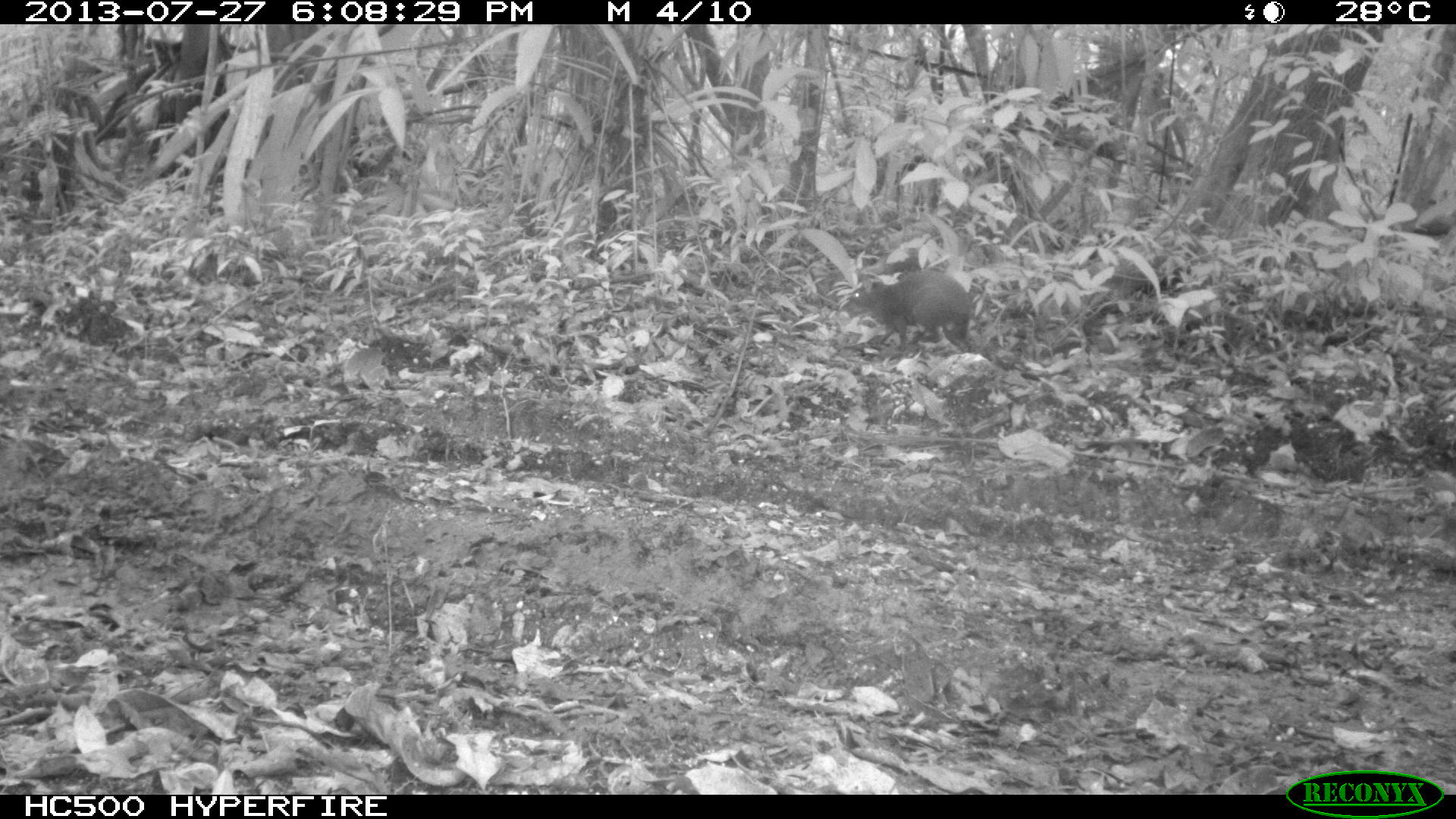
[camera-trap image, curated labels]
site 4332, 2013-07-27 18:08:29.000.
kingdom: Animalia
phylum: Chordata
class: Mammalia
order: Rodentia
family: Dasyproctidae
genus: Dasyprocta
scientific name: Dasyprocta punctata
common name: central american agouti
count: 1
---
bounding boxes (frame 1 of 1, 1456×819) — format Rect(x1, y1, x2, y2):
dasyprocta punctata: Rect(841, 271, 972, 357)